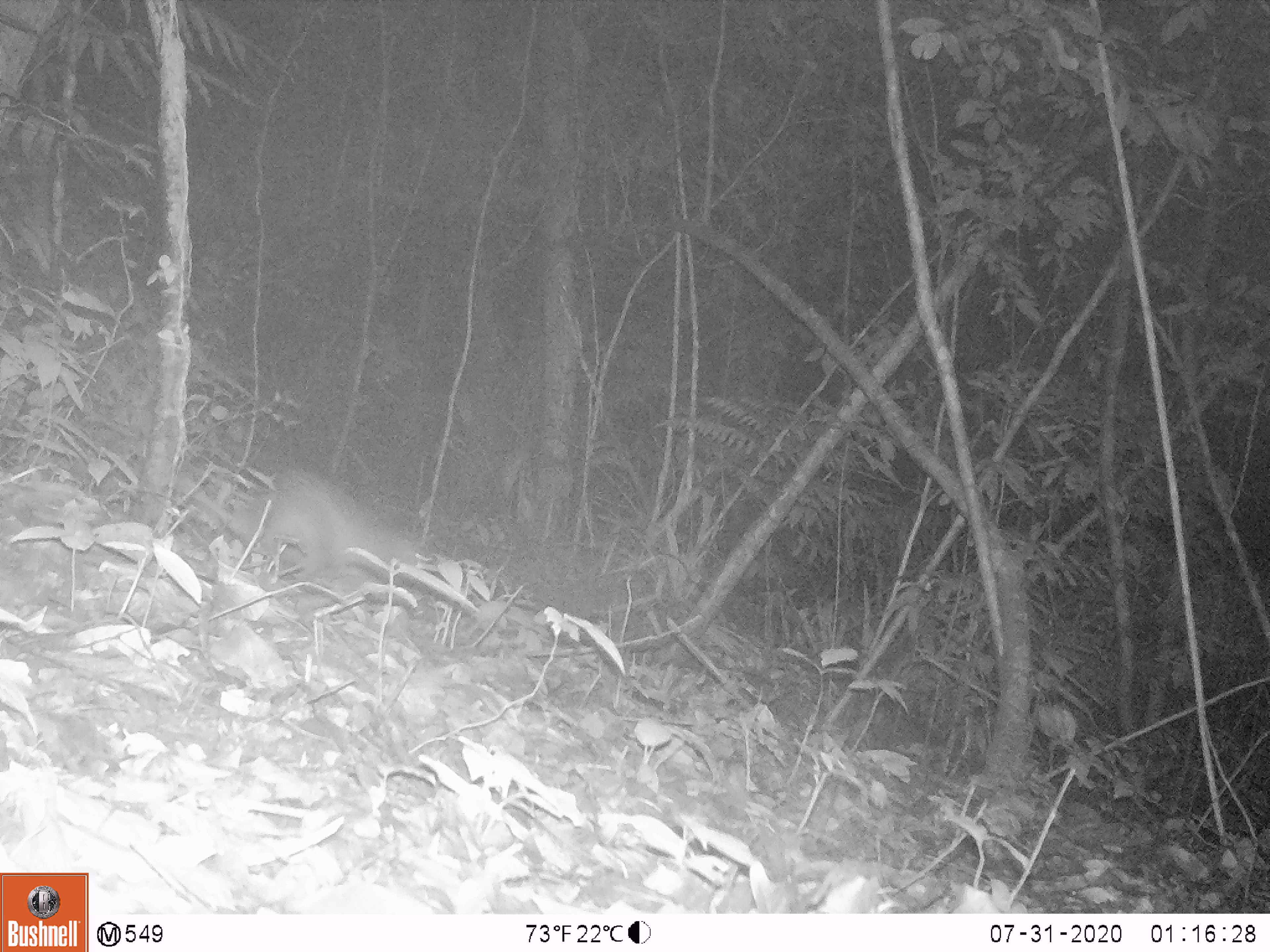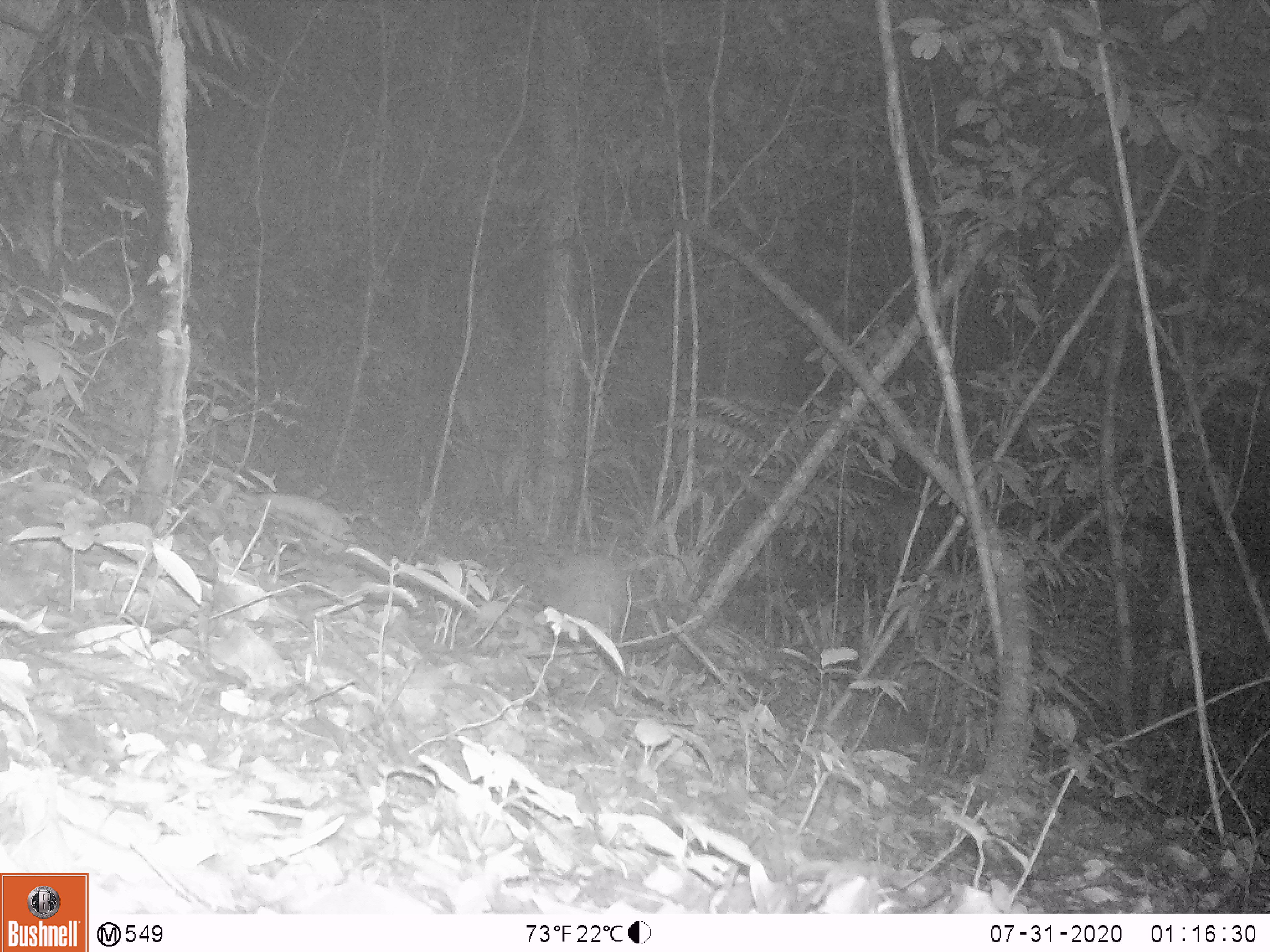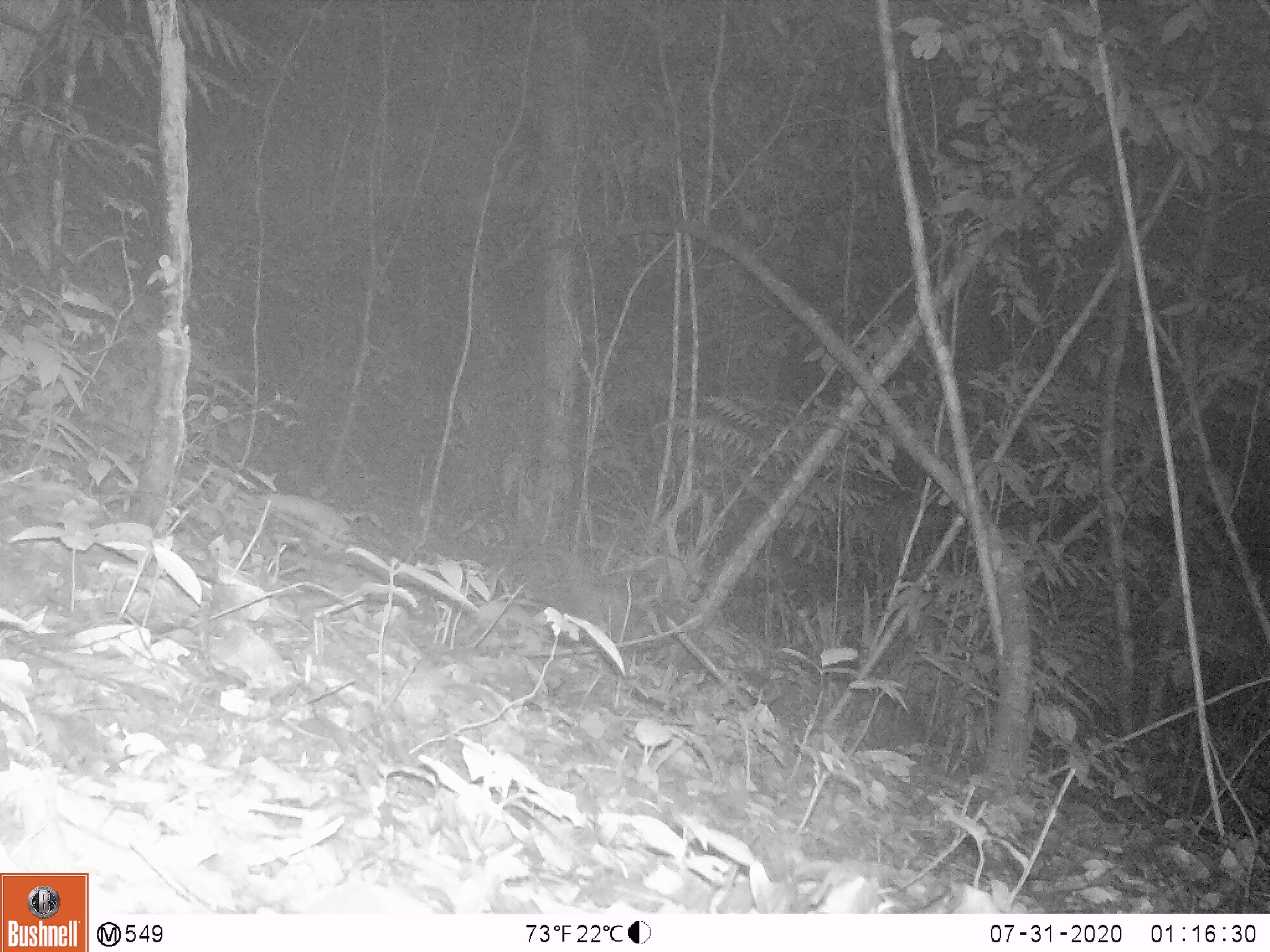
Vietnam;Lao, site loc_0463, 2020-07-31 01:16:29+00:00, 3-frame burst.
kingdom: Animalia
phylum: Chordata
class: Mammalia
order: Rodentia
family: Hystricidae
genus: Atherurus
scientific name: Atherurus macrourus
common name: asiatic brush-tailed porcupine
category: asiatic brush tailed porcupine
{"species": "asiatic brush tailed porcupine (asiatic brush-tailed porcupine) (Atherurus macrourus)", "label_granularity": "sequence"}